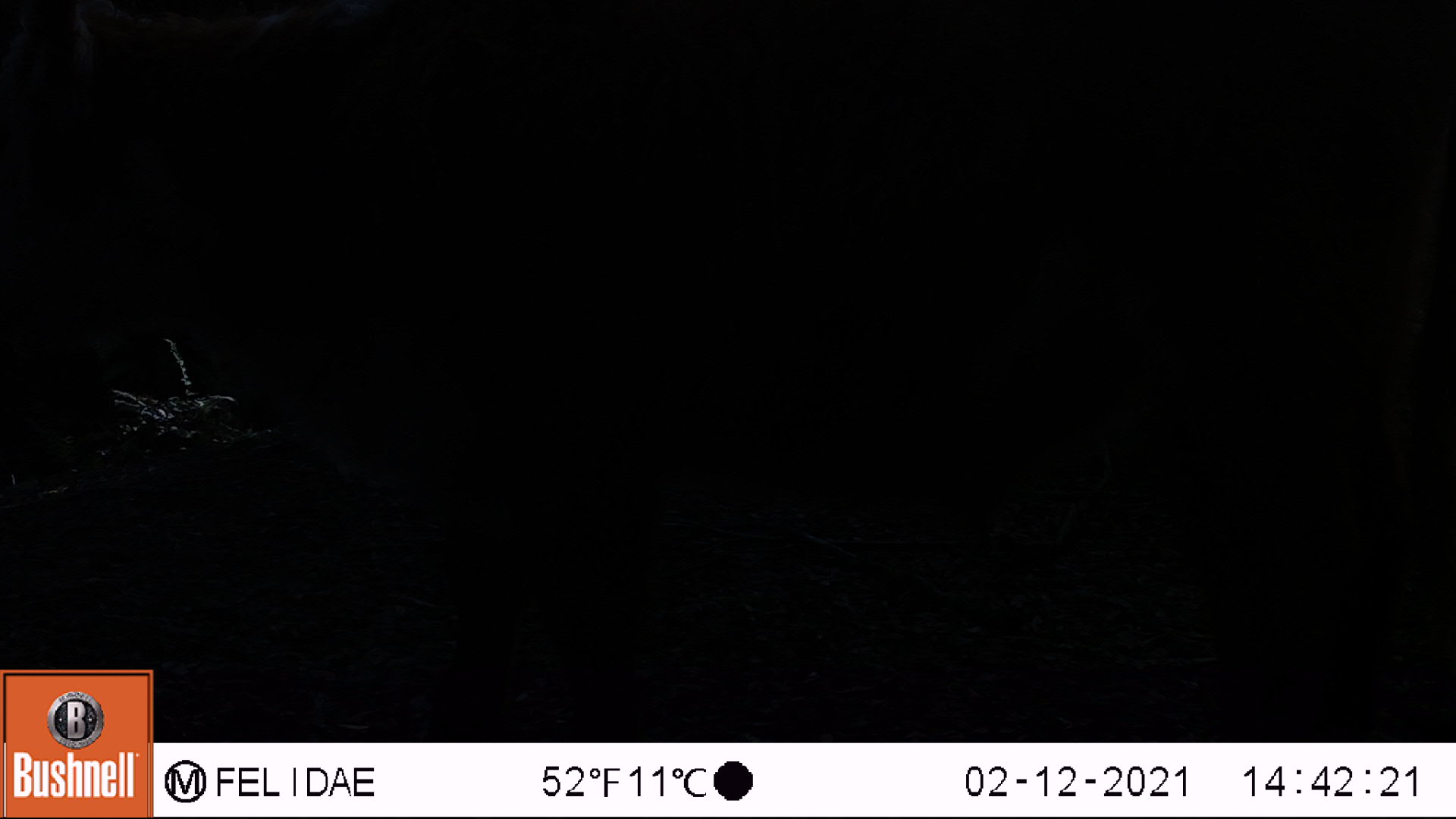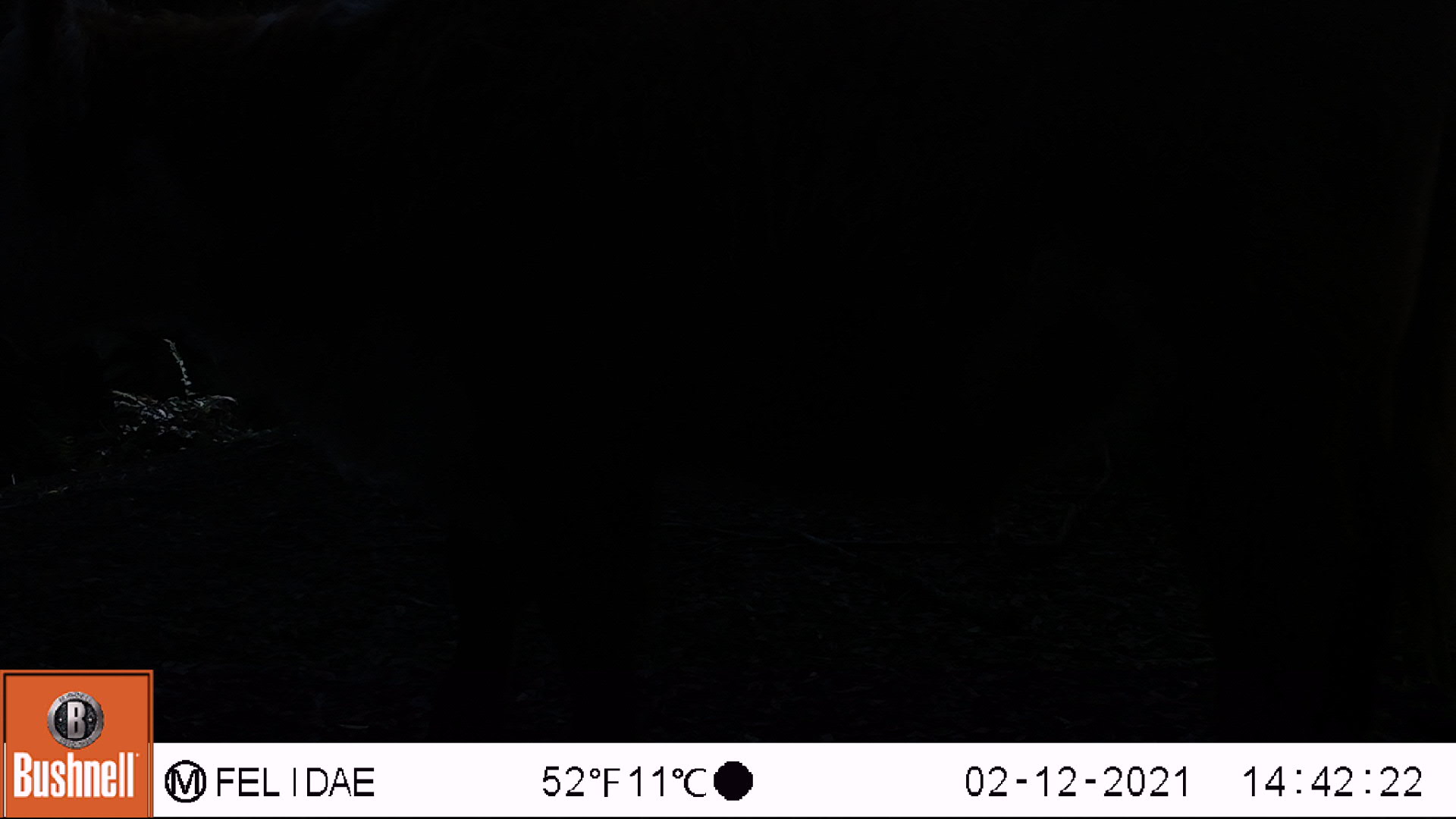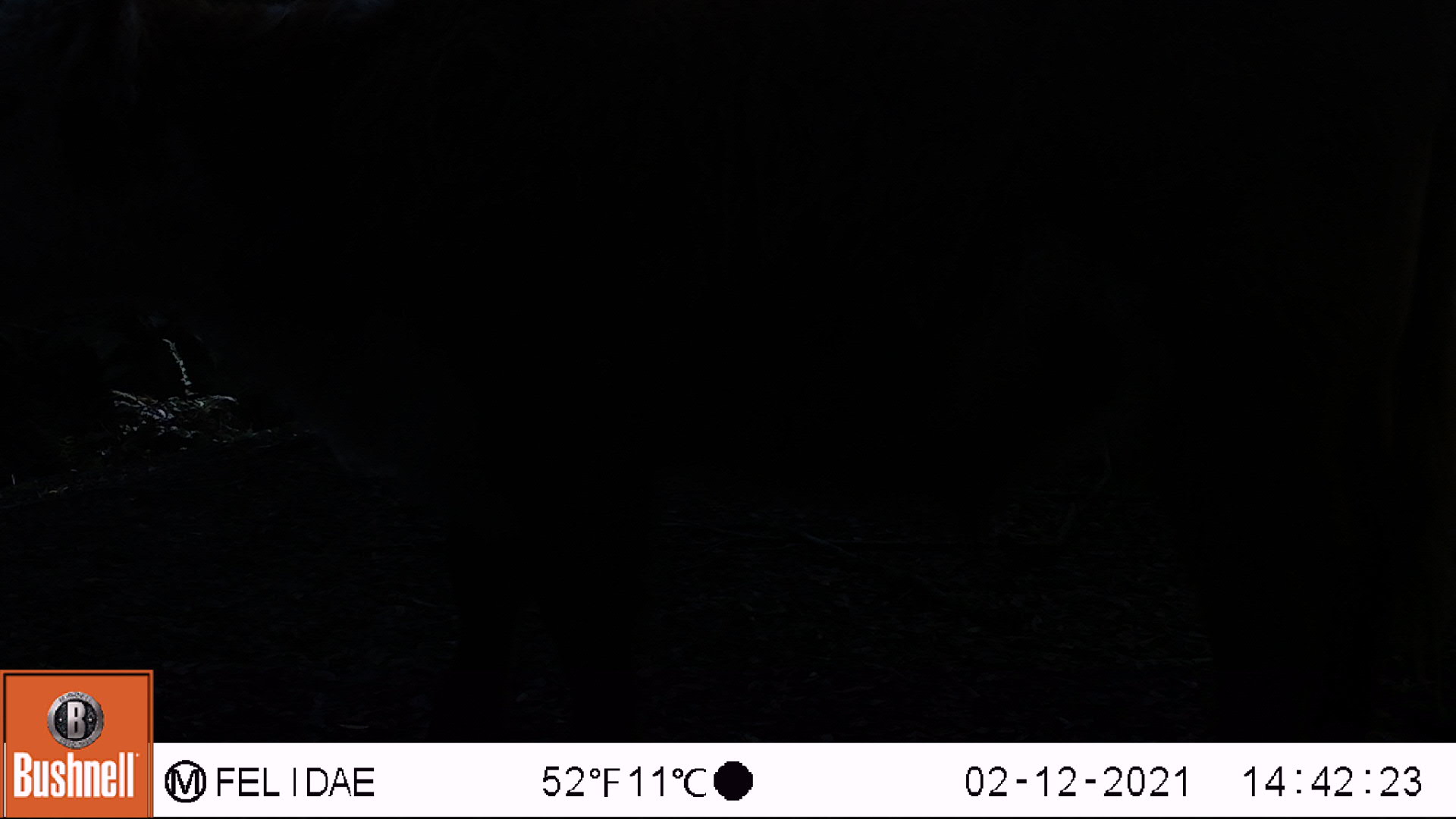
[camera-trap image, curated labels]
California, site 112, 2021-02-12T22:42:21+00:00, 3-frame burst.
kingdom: Animalia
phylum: Chordata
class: Mammalia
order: Artiodactyla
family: Bovidae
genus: Bos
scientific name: Bos taurus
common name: domestic cattle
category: cattle